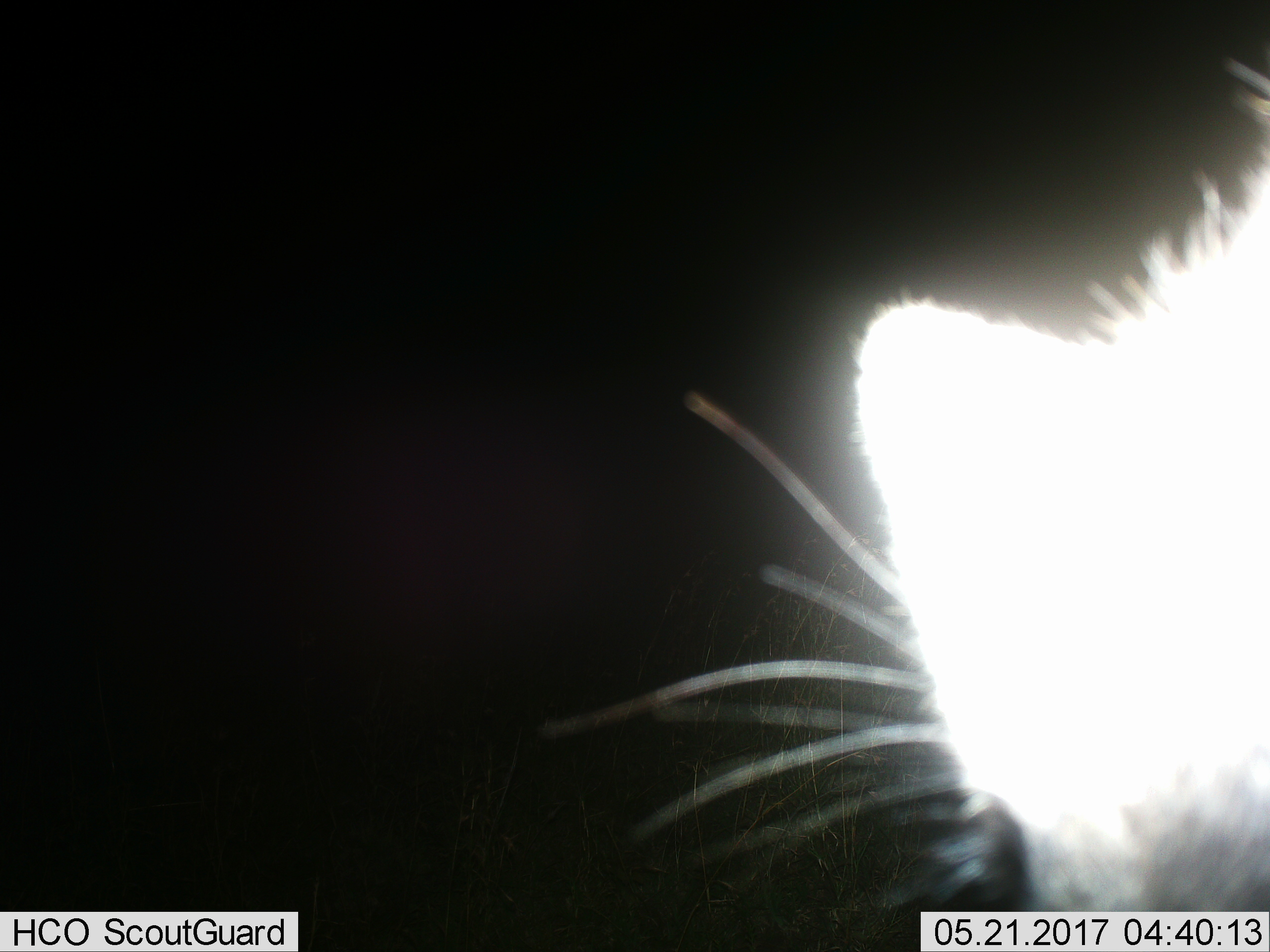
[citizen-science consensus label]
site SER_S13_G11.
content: unidentified animal